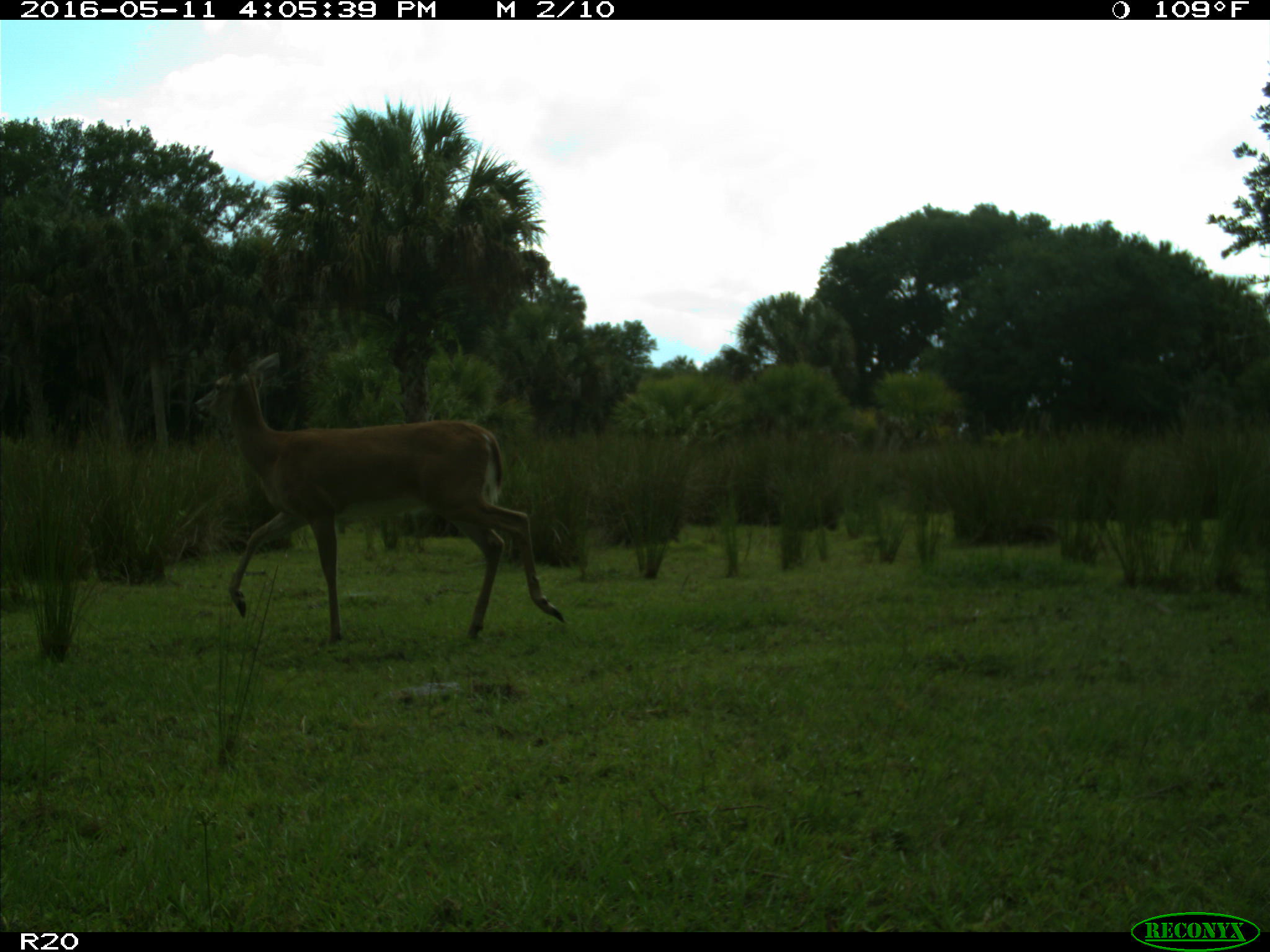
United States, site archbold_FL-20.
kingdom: Animalia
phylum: Chordata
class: Mammalia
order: Artiodactyla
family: Cervidae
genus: Odocoileus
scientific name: Odocoileus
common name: deer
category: unidentified deer